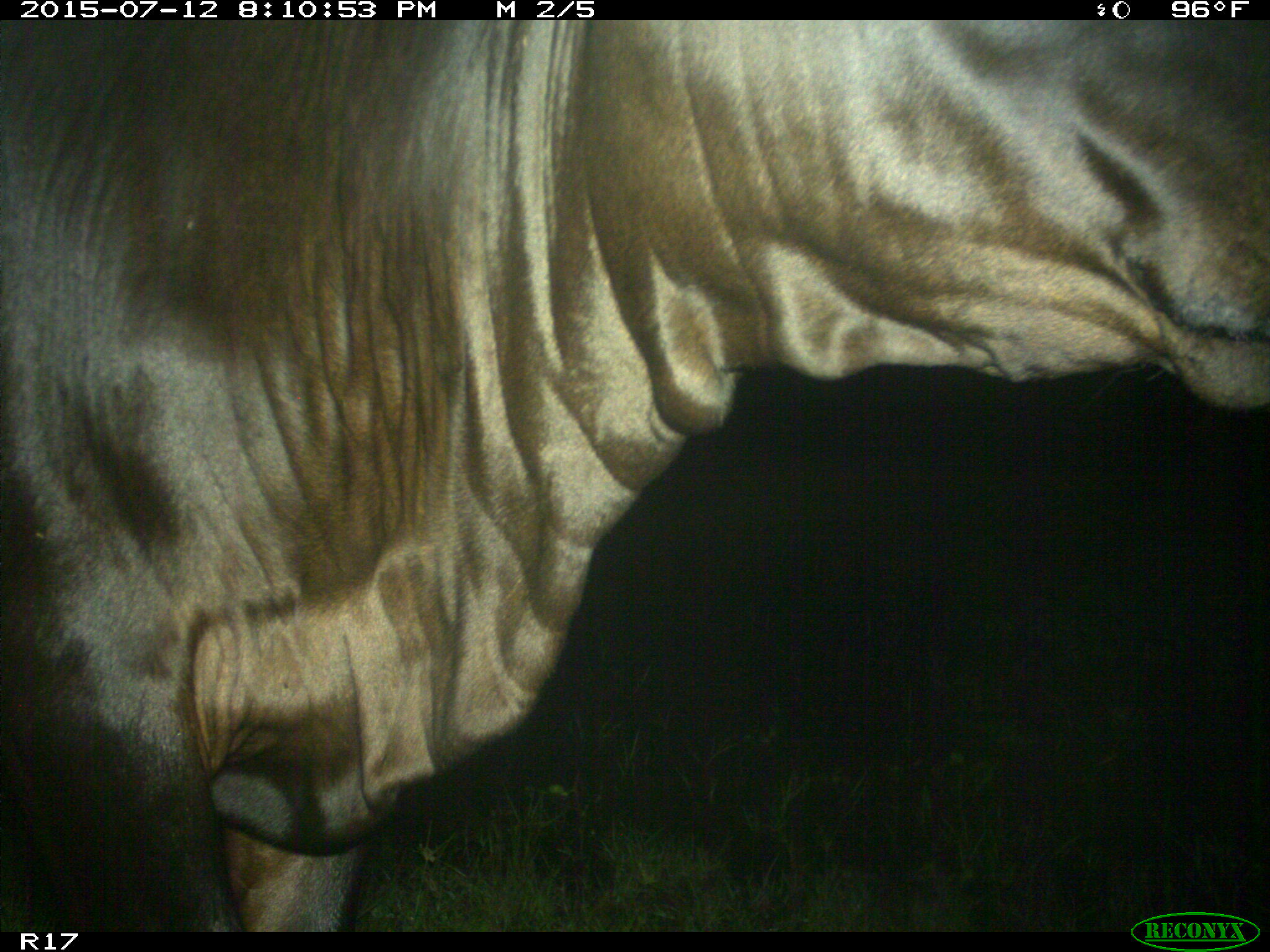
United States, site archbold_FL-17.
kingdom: Animalia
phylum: Chordata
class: Mammalia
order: Artiodactyla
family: Bovidae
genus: Bos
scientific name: Bos taurus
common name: domestic cow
Bos taurus (domestic cow).